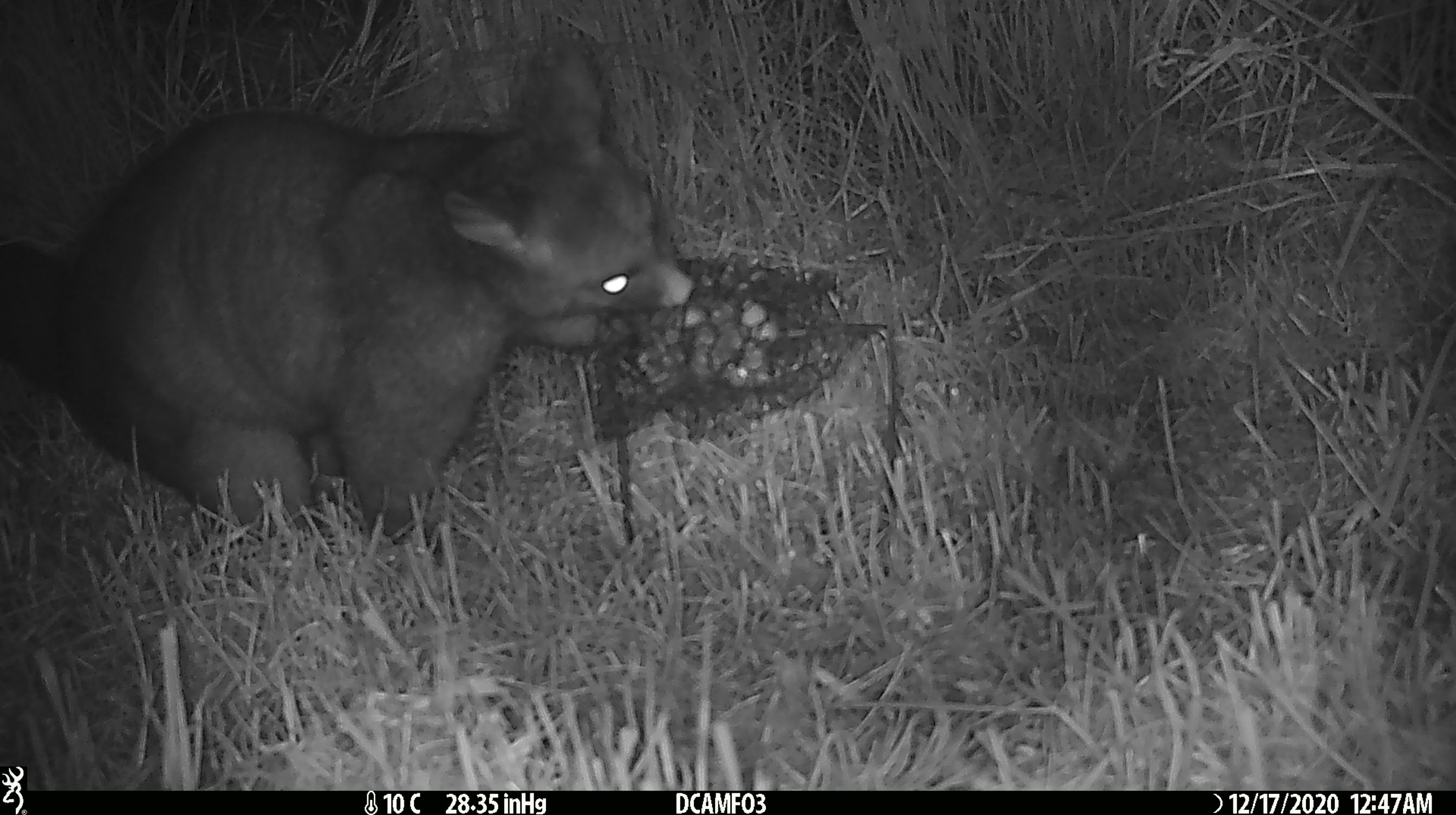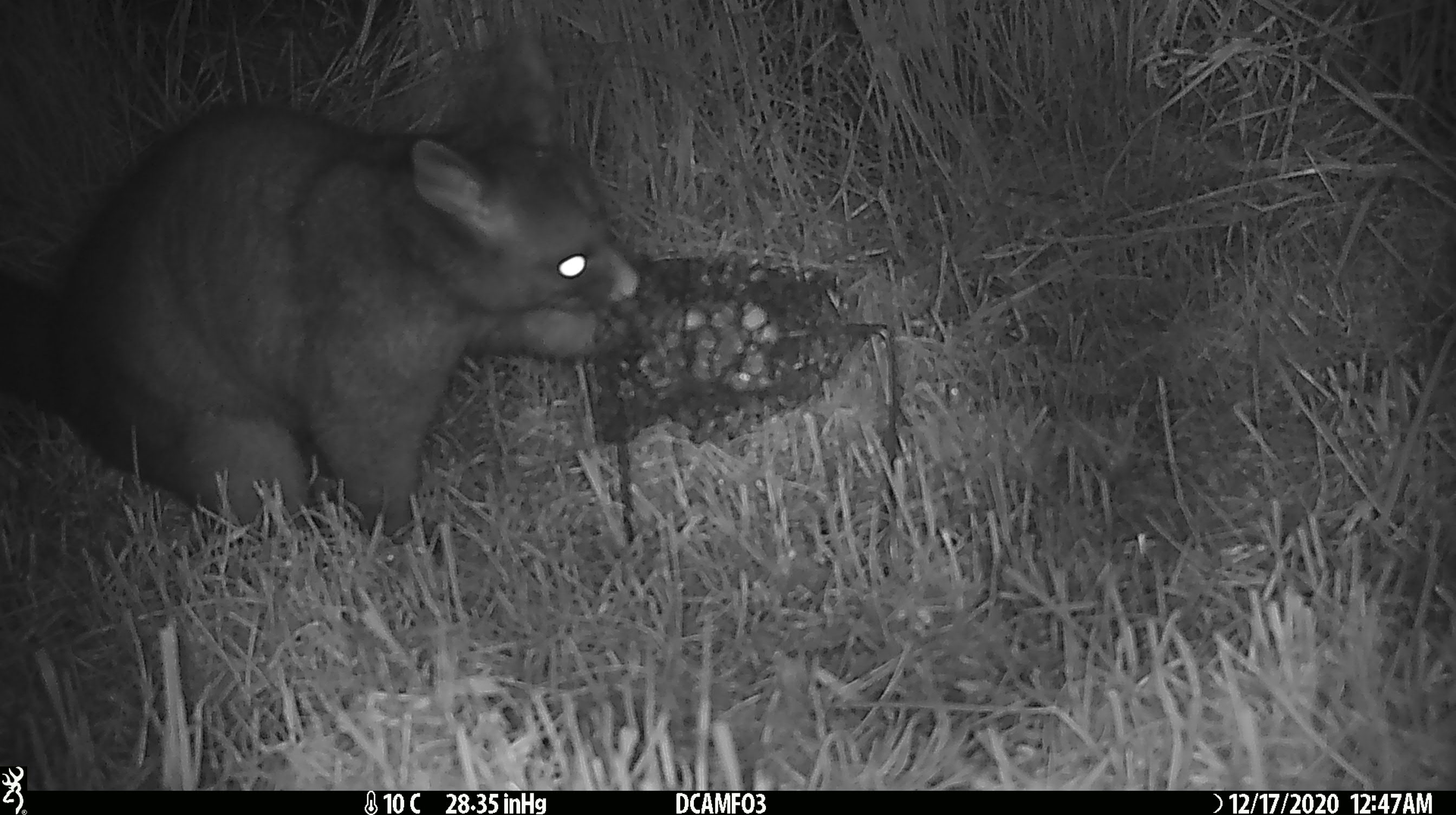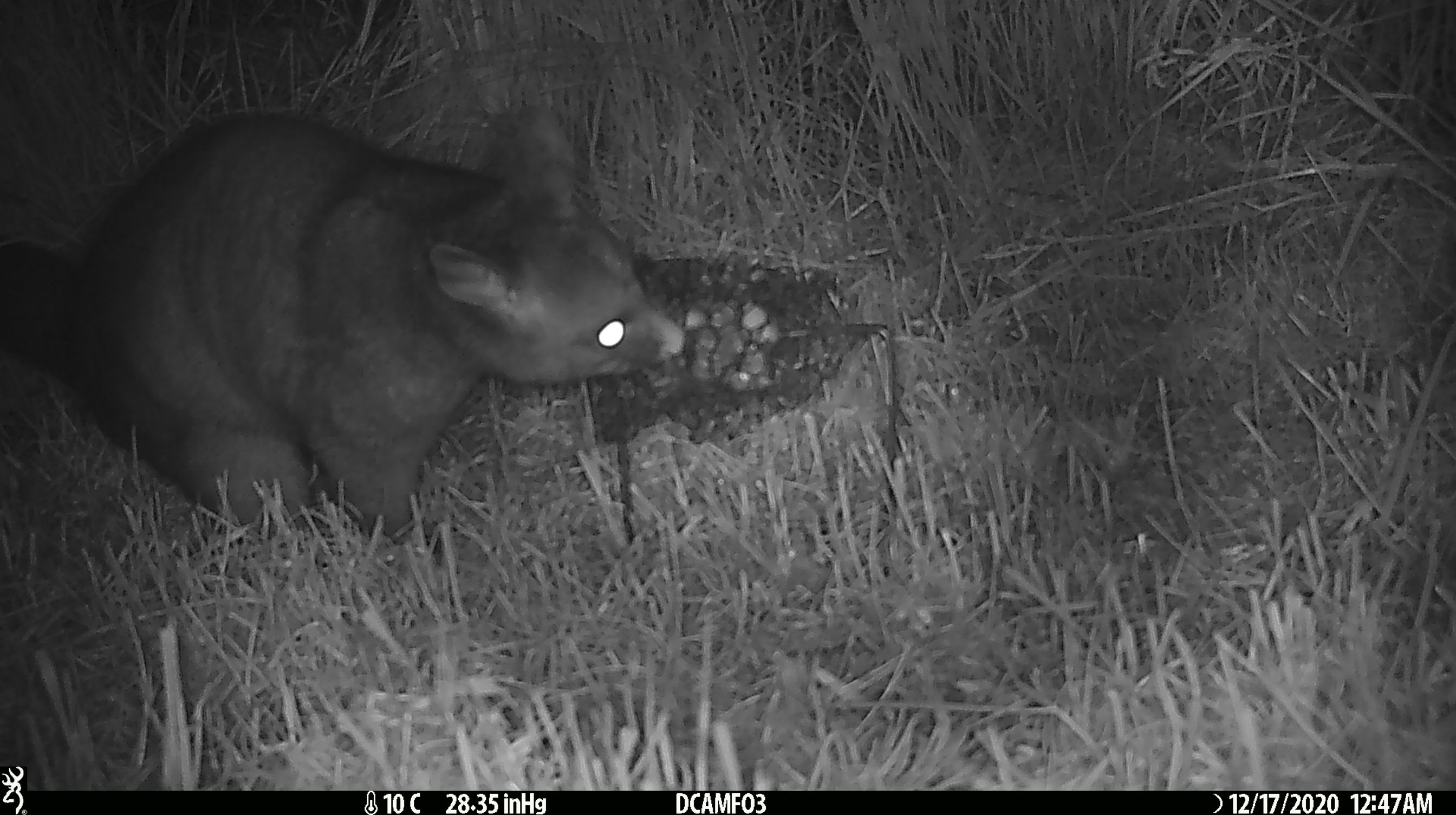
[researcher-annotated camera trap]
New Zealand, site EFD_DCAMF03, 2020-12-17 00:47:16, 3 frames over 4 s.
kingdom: Animalia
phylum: Chordata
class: Mammalia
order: Diprotodontia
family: Phalangeridae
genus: Trichosurus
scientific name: Trichosurus vulpecula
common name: common brushtail possum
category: possum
Possum (common brushtail possum) (Trichosurus vulpecula).